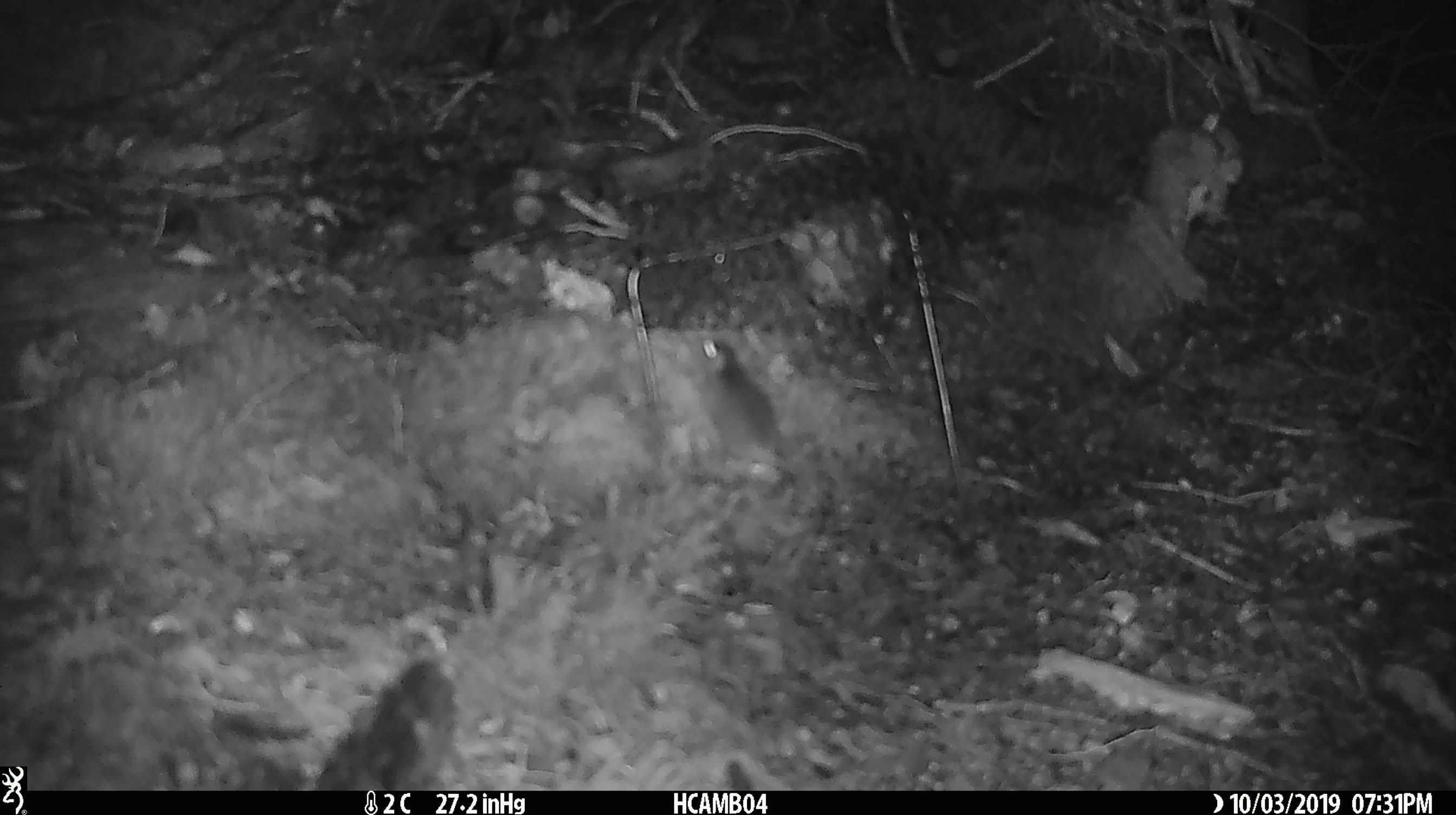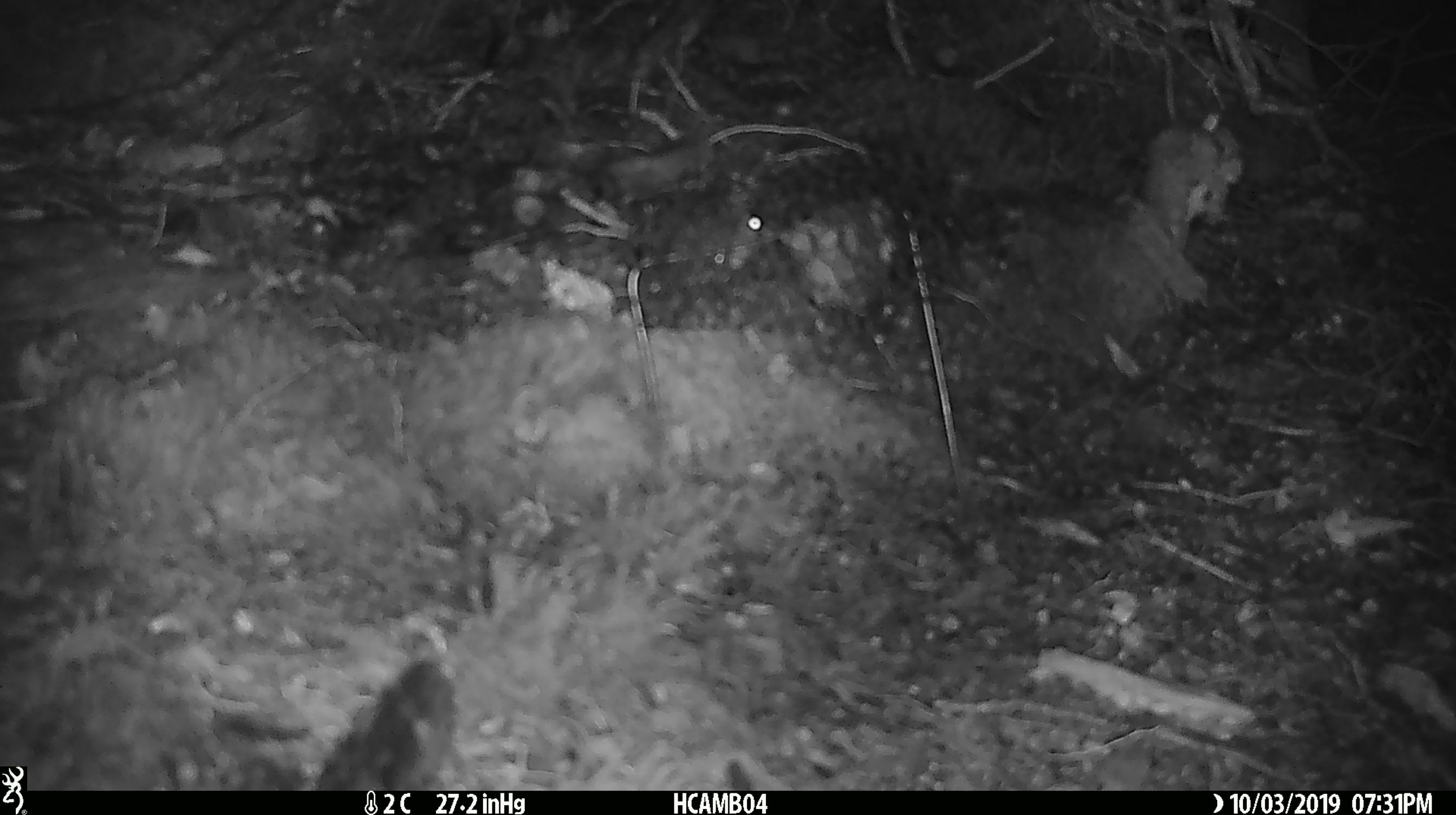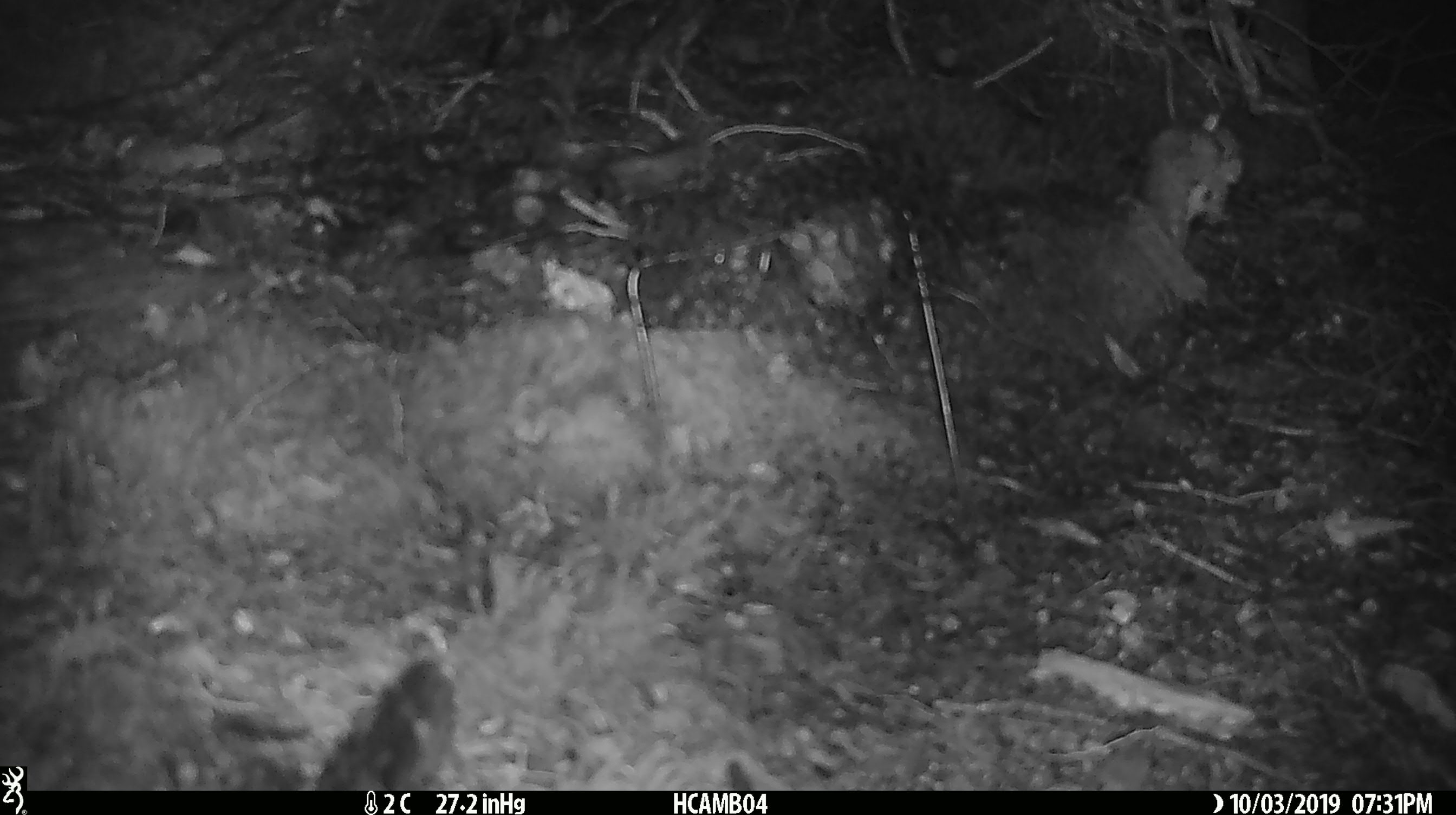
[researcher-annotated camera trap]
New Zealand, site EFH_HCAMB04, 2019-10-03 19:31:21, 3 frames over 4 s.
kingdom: Animalia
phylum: Chordata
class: Mammalia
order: Rodentia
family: Muridae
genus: Mus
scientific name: Mus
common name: mouse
Mouse (Mus).